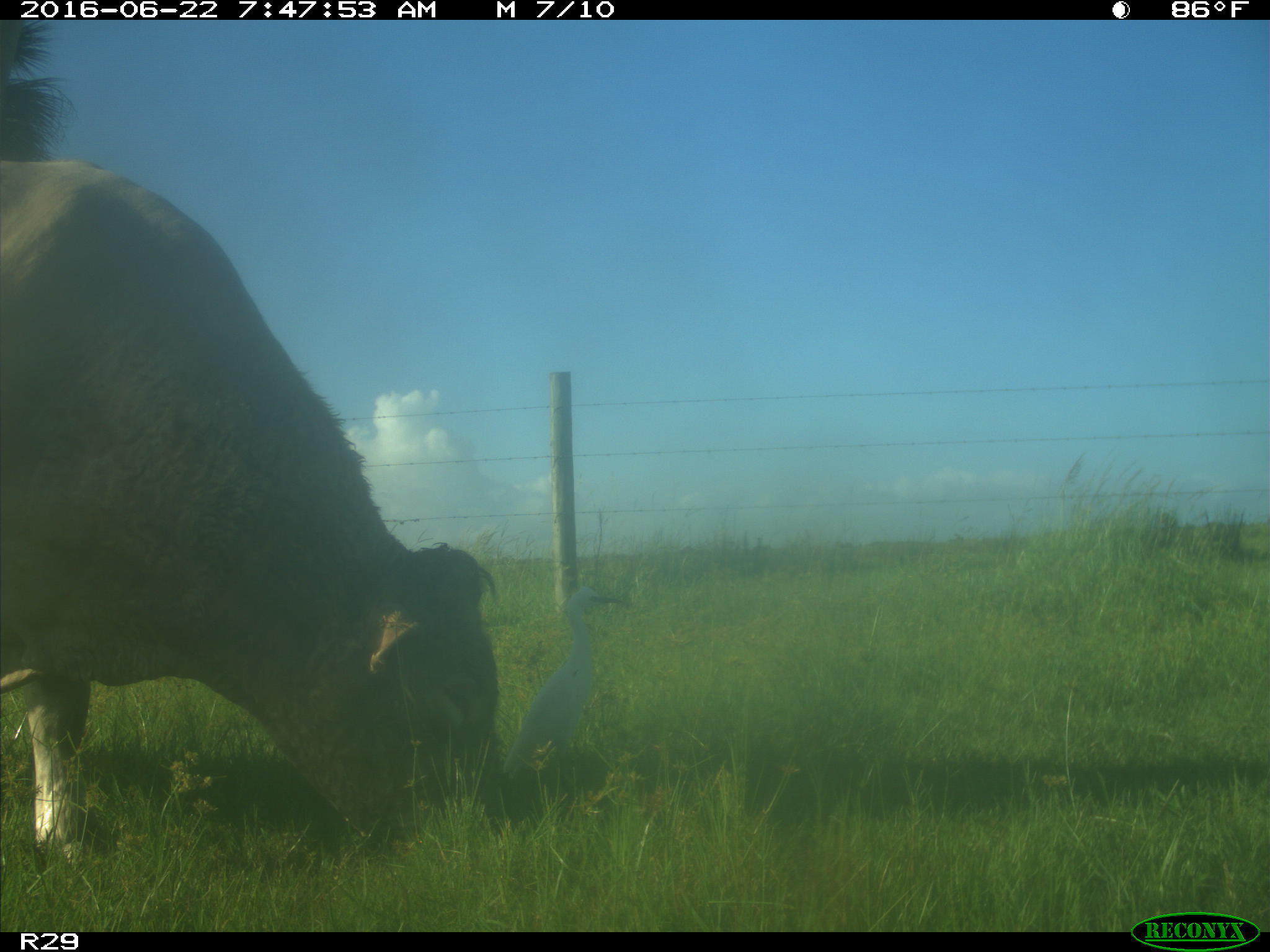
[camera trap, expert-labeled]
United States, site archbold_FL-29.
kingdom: Animalia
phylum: Chordata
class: Mammalia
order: Artiodactyla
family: Bovidae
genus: Bos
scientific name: Bos taurus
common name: domestic cow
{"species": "Bos taurus (domestic cow)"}